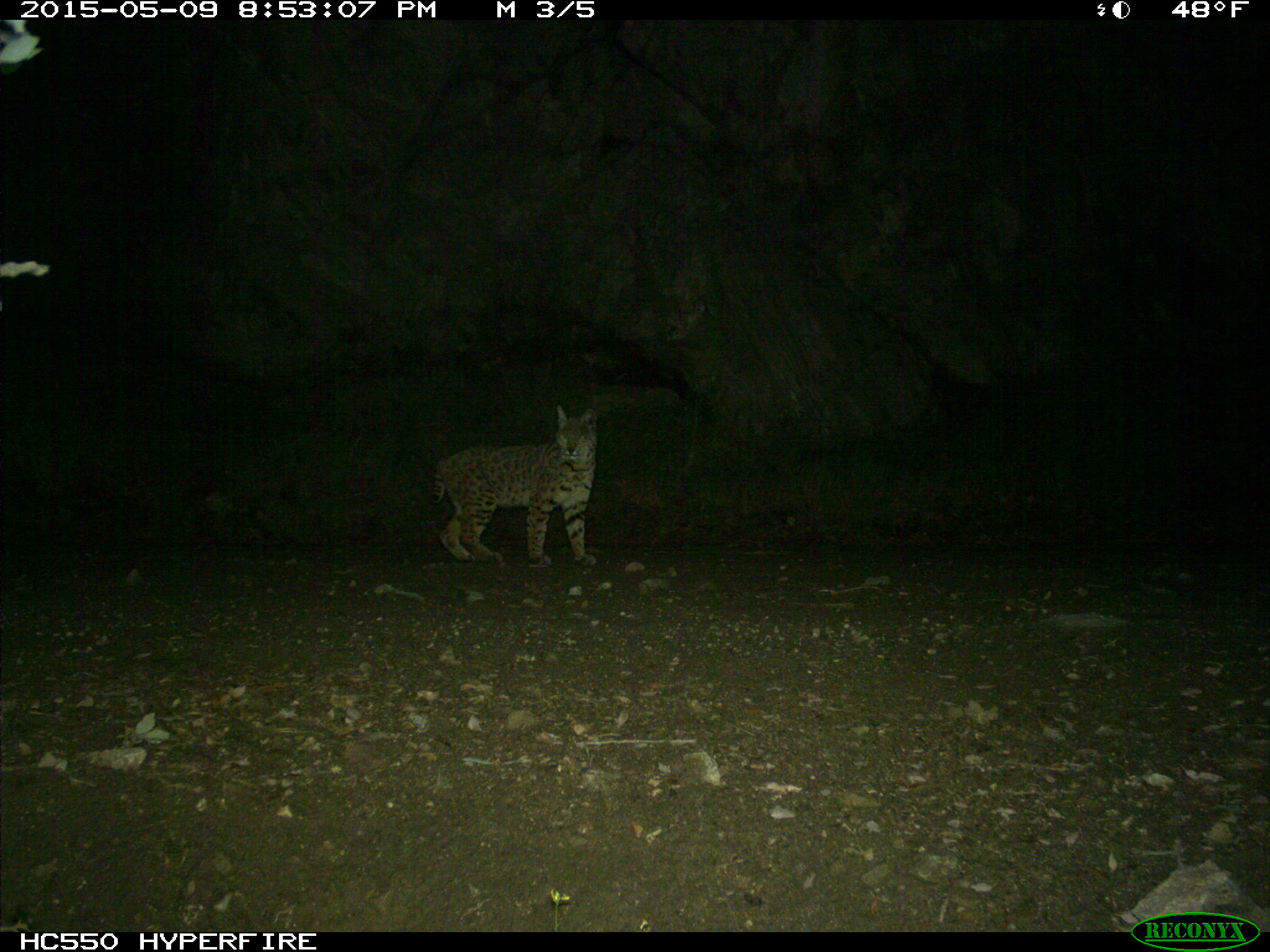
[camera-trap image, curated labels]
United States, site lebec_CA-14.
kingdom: Animalia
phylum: Chordata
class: Mammalia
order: Carnivora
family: Felidae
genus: Lynx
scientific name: Lynx rufus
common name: bobcat